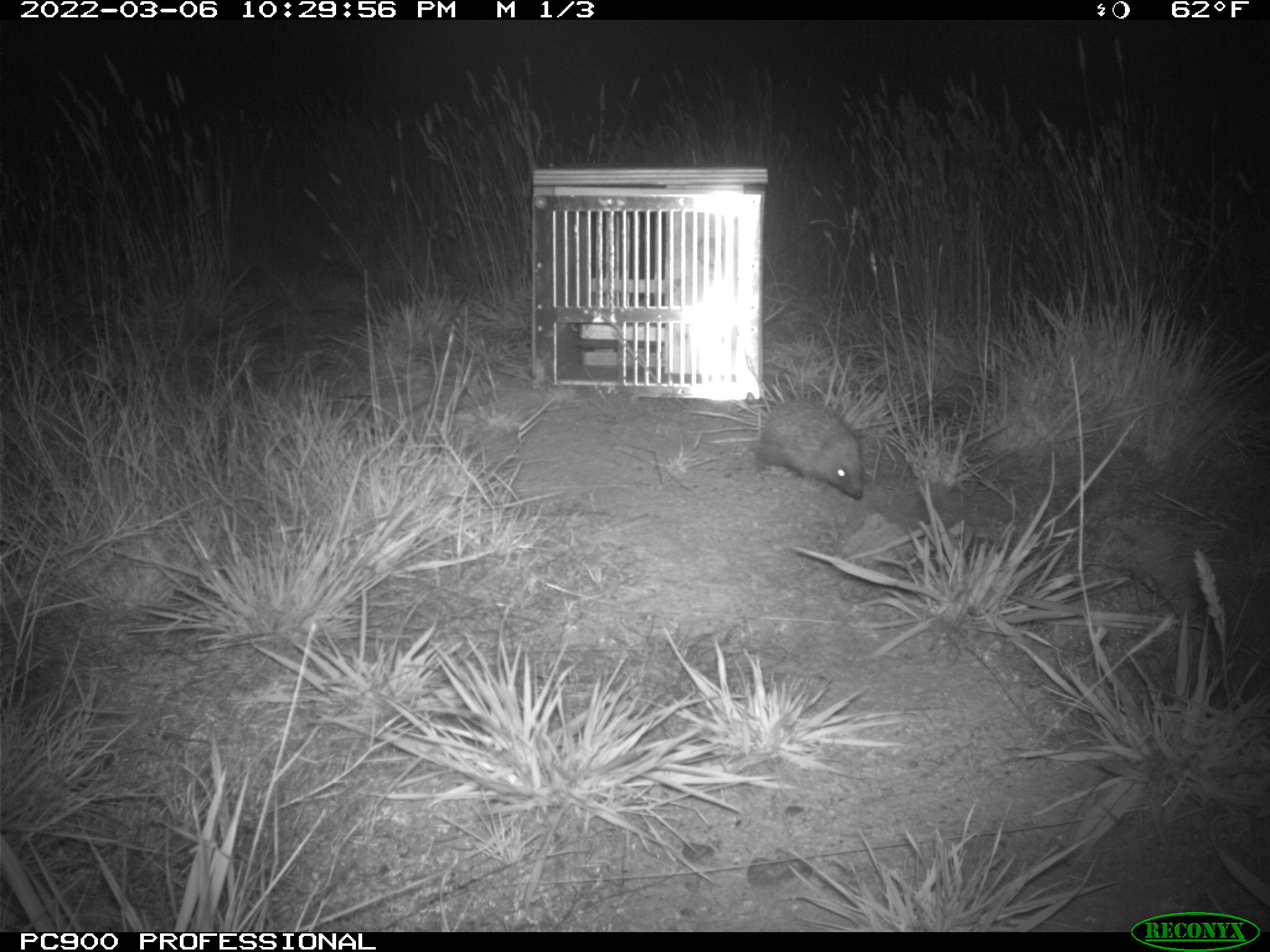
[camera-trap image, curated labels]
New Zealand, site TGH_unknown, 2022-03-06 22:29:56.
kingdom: Animalia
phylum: Chordata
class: Mammalia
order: Eulipotyphla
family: Erinaceidae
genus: Erinaceus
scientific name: Erinaceus europaeus europaeus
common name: european hedgehog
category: hedgehog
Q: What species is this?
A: Hedgehog (european hedgehog) (Erinaceus europaeus europaeus).